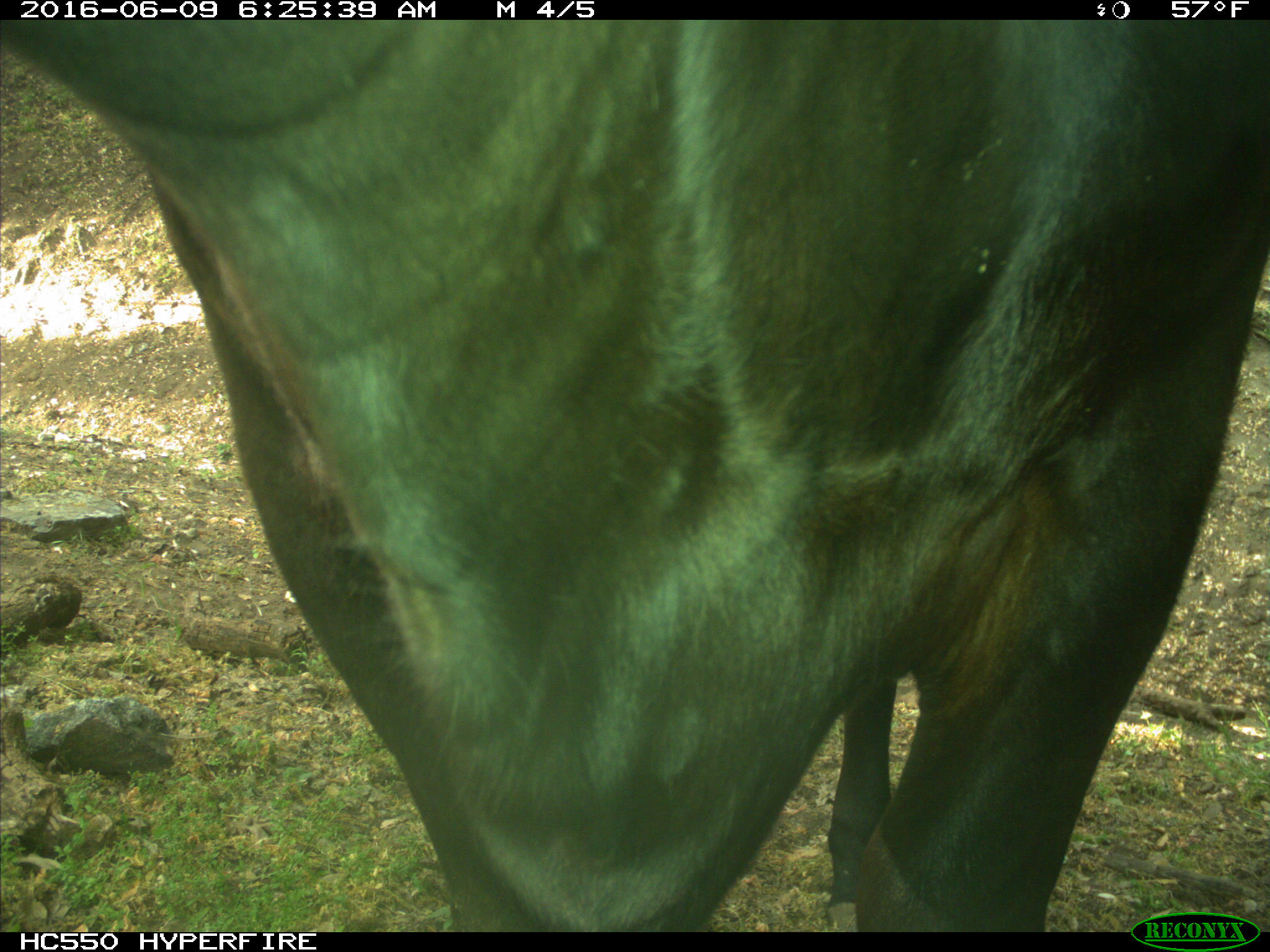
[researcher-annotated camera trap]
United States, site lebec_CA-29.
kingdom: Animalia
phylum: Chordata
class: Mammalia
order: Artiodactyla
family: Bovidae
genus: Bos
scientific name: Bos taurus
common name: domestic cow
Bos taurus (domestic cow).